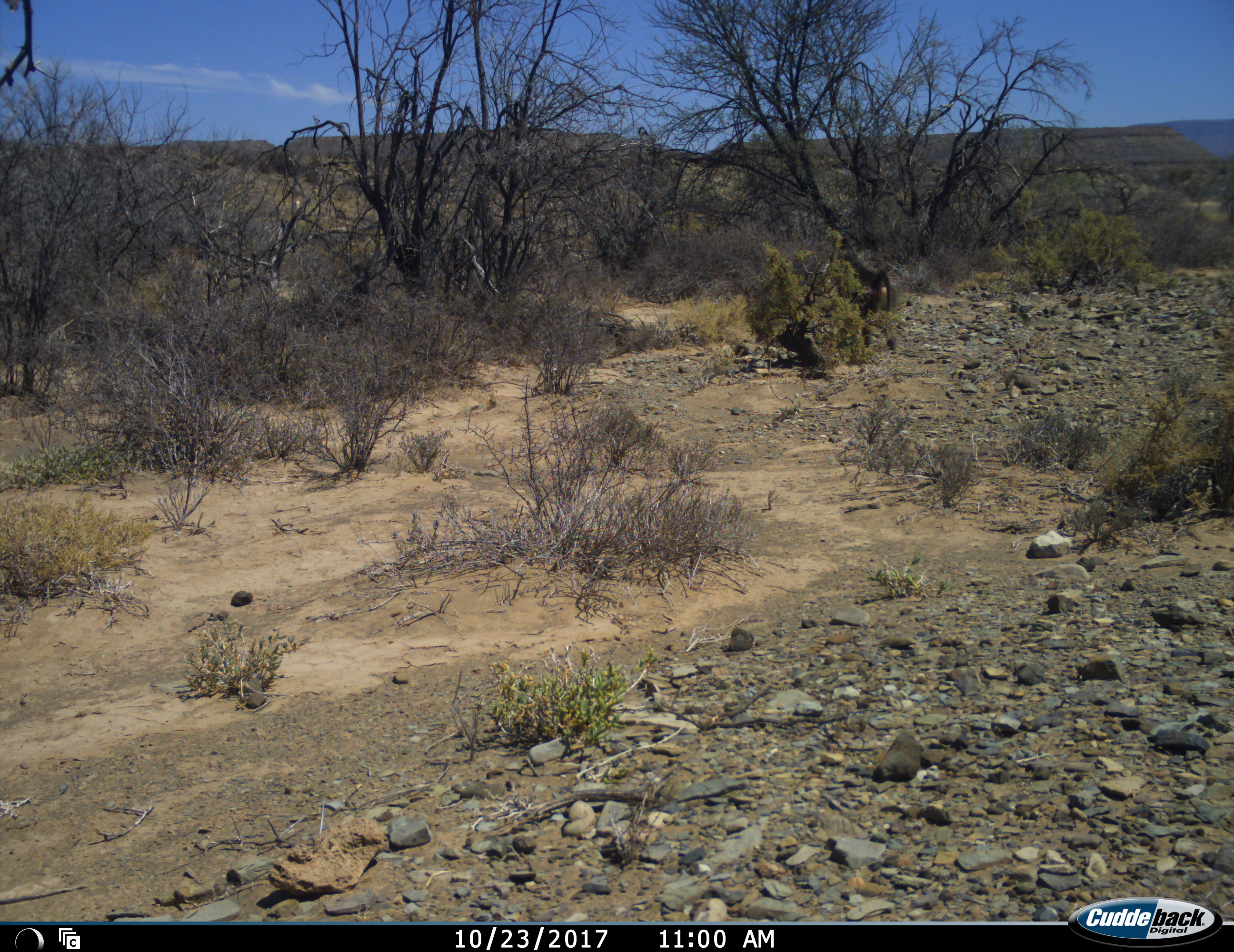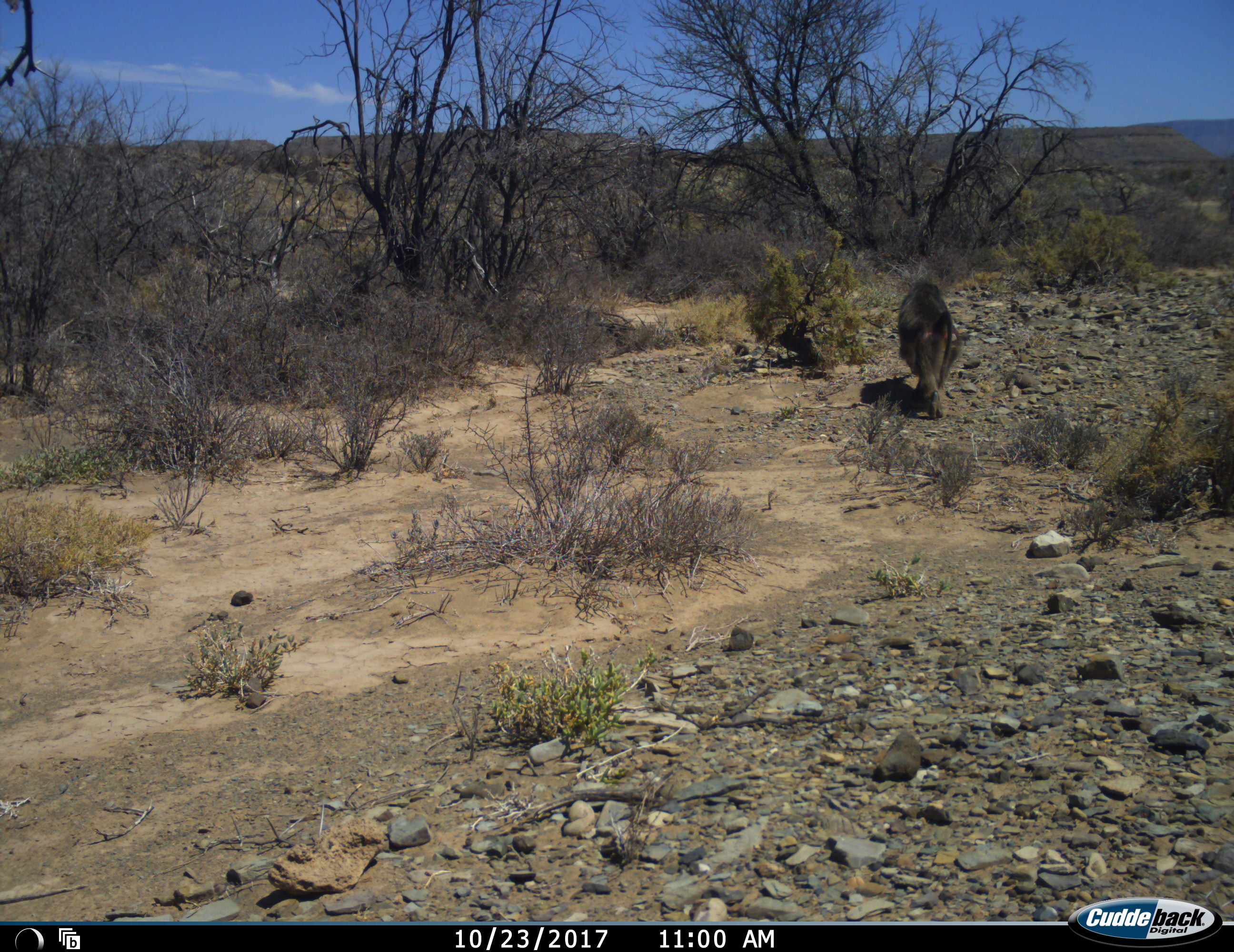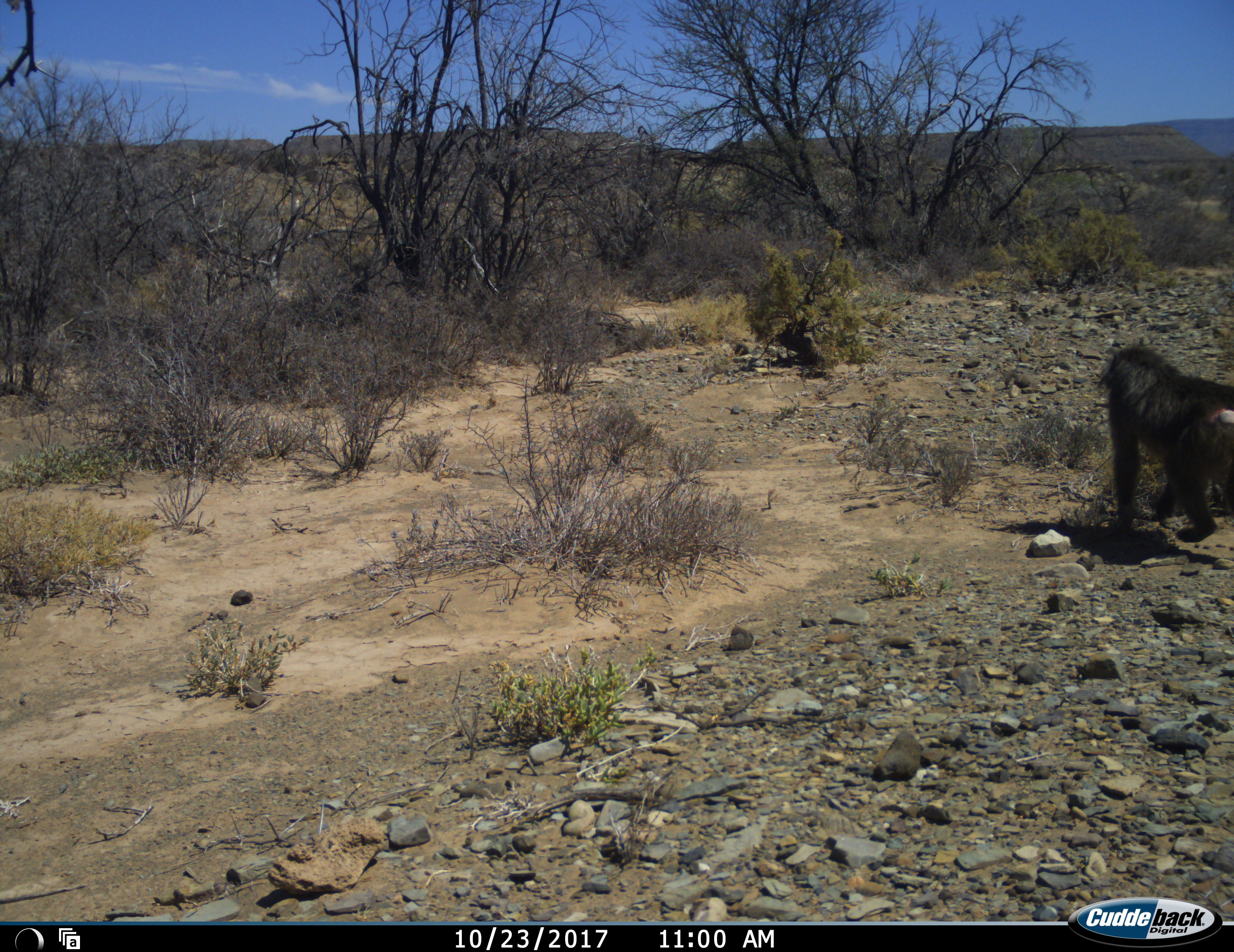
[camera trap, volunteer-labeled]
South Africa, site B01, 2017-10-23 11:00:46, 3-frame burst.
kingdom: Animalia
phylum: Chordata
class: Mammalia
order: Primates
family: Cercopithecidae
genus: Papio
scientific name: Papio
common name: baboon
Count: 1.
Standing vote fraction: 11%.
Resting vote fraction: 0%.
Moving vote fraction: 100%.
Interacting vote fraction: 0%.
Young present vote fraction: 0%.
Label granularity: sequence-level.